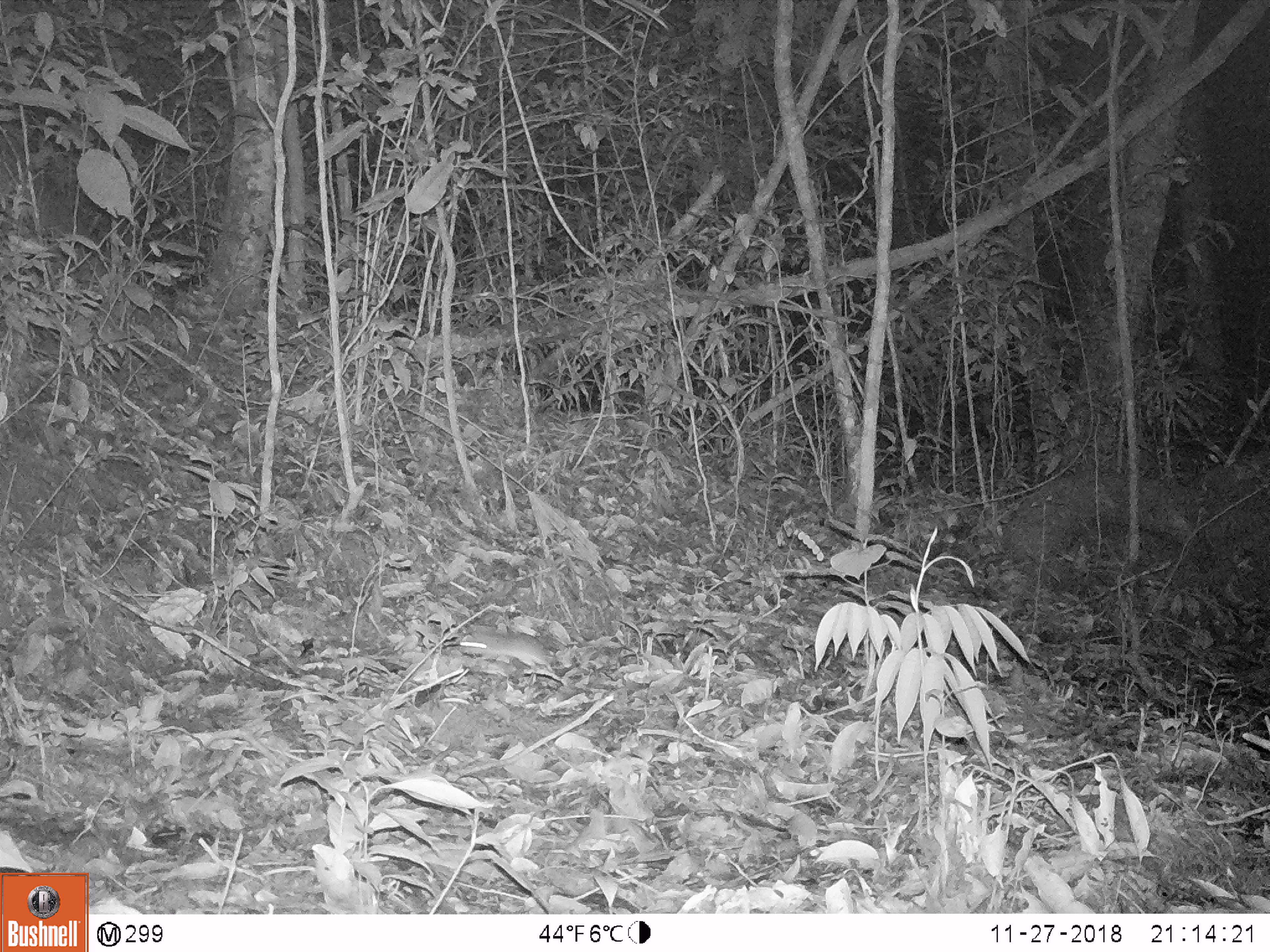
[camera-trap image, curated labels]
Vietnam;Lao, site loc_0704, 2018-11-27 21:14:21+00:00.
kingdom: Animalia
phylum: Chordata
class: Mammalia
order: Rodentia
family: Muridae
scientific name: Muridae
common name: old-world mice and rats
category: unidentified murid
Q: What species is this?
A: Unidentified murid (old-world mice and rats) (Muridae).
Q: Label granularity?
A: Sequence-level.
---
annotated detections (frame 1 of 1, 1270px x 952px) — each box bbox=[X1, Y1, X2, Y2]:
unidentified murid: bbox=[458, 627, 554, 674]